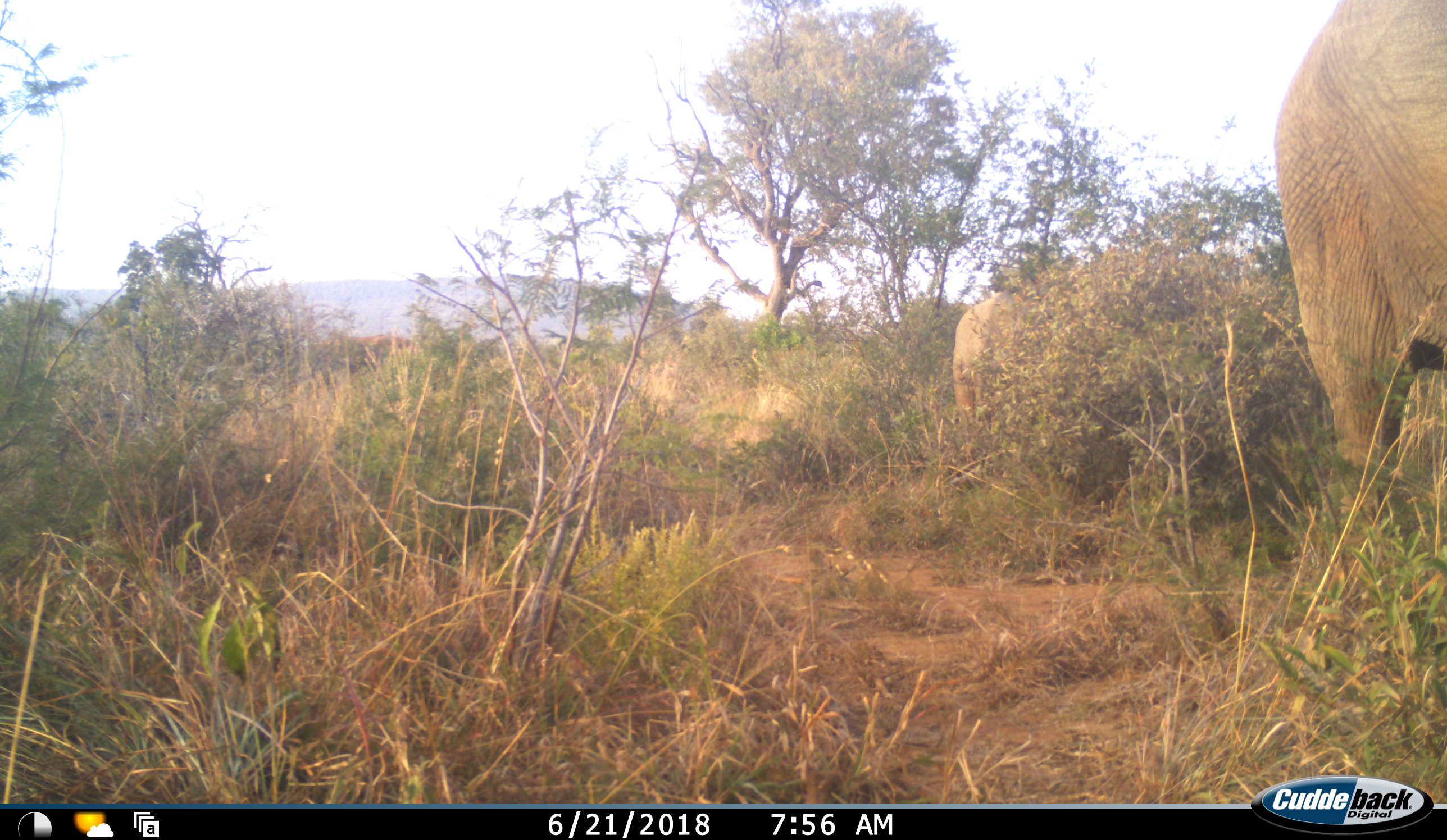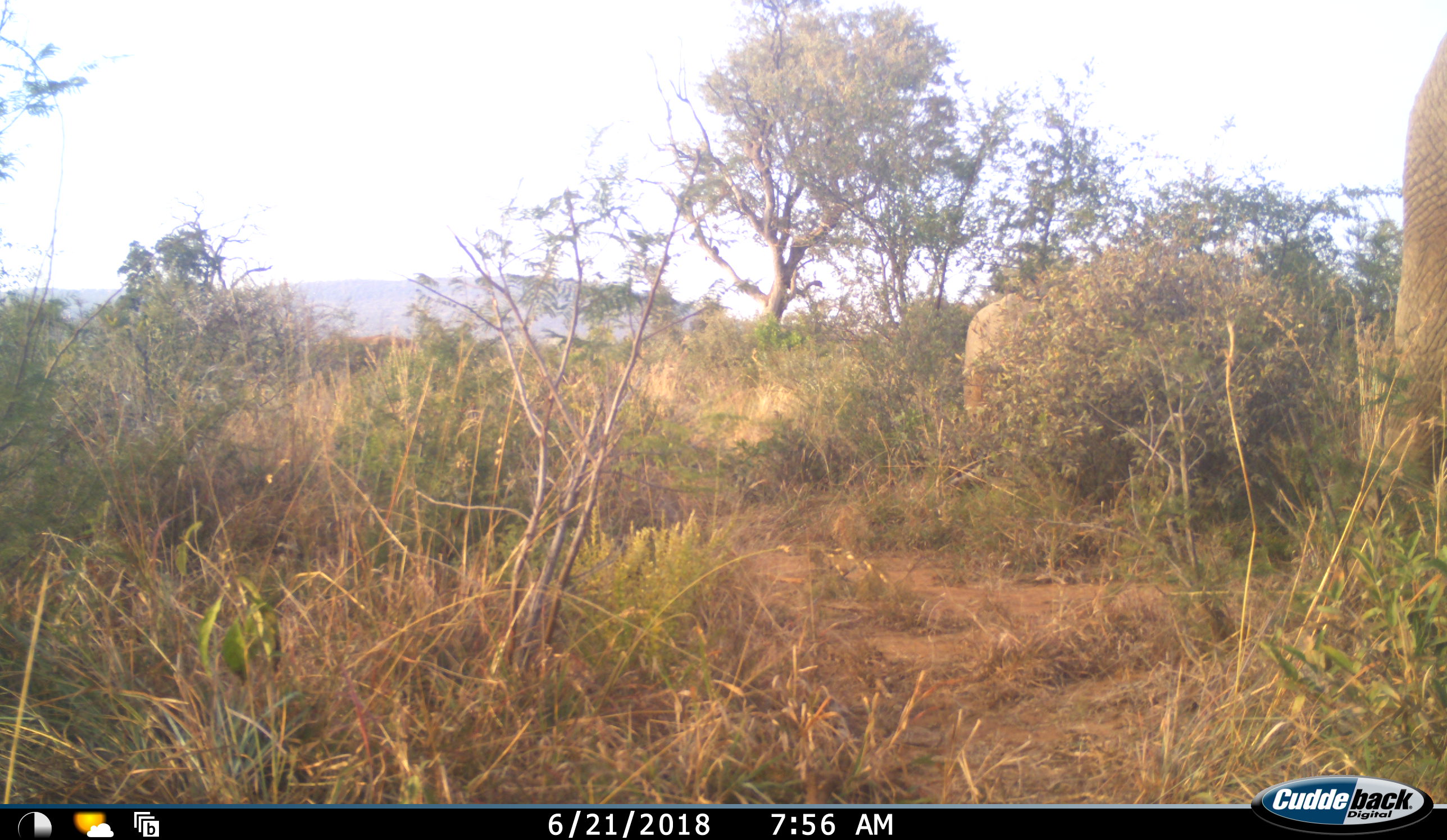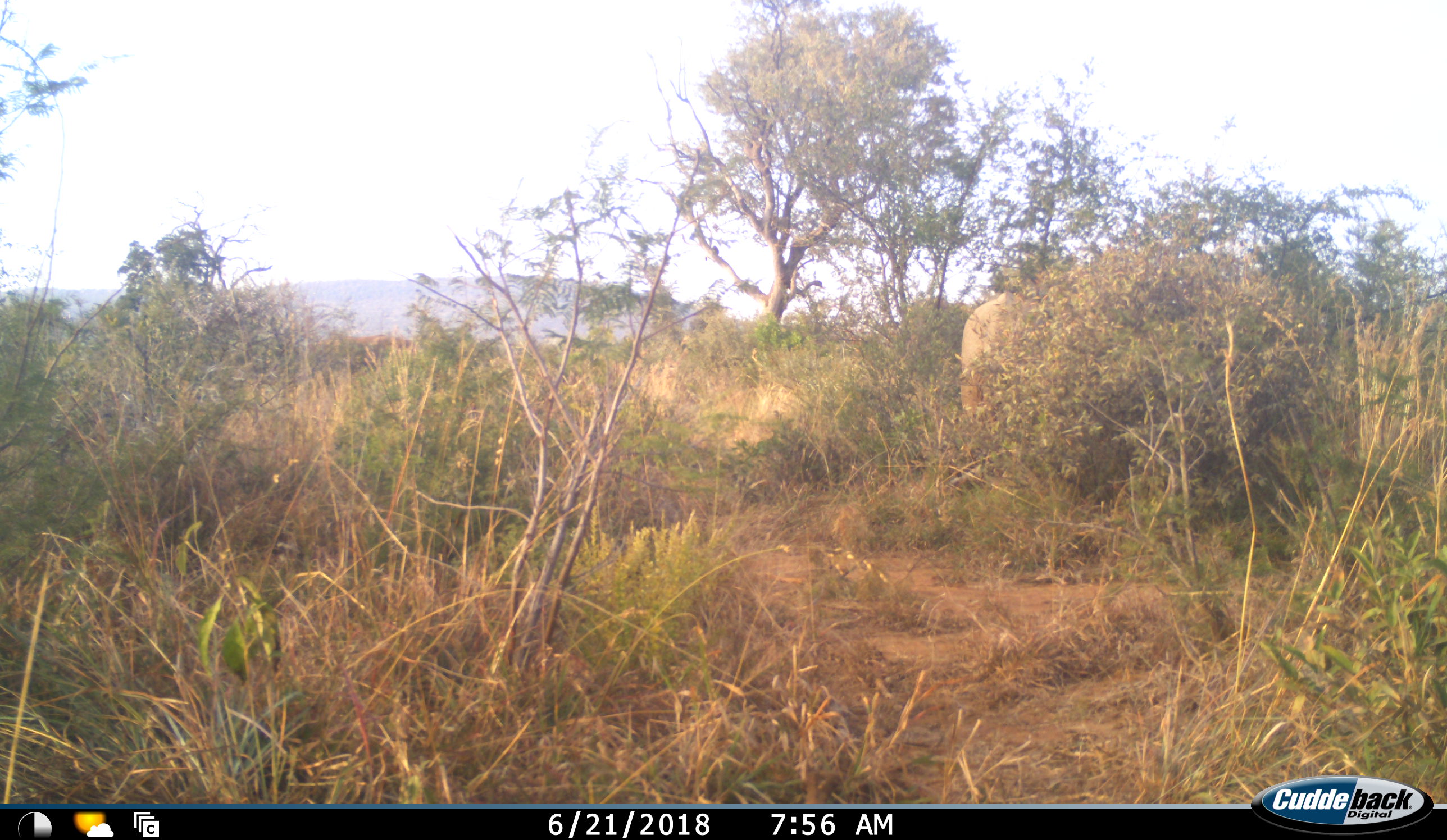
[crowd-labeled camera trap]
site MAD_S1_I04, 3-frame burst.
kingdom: Animalia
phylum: Chordata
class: Mammalia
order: Proboscidea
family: Elephantidae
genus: Loxodonta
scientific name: Loxodonta africana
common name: african bush elephant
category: elephant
Elephant (african bush elephant) (Loxodonta africana), count 2. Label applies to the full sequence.